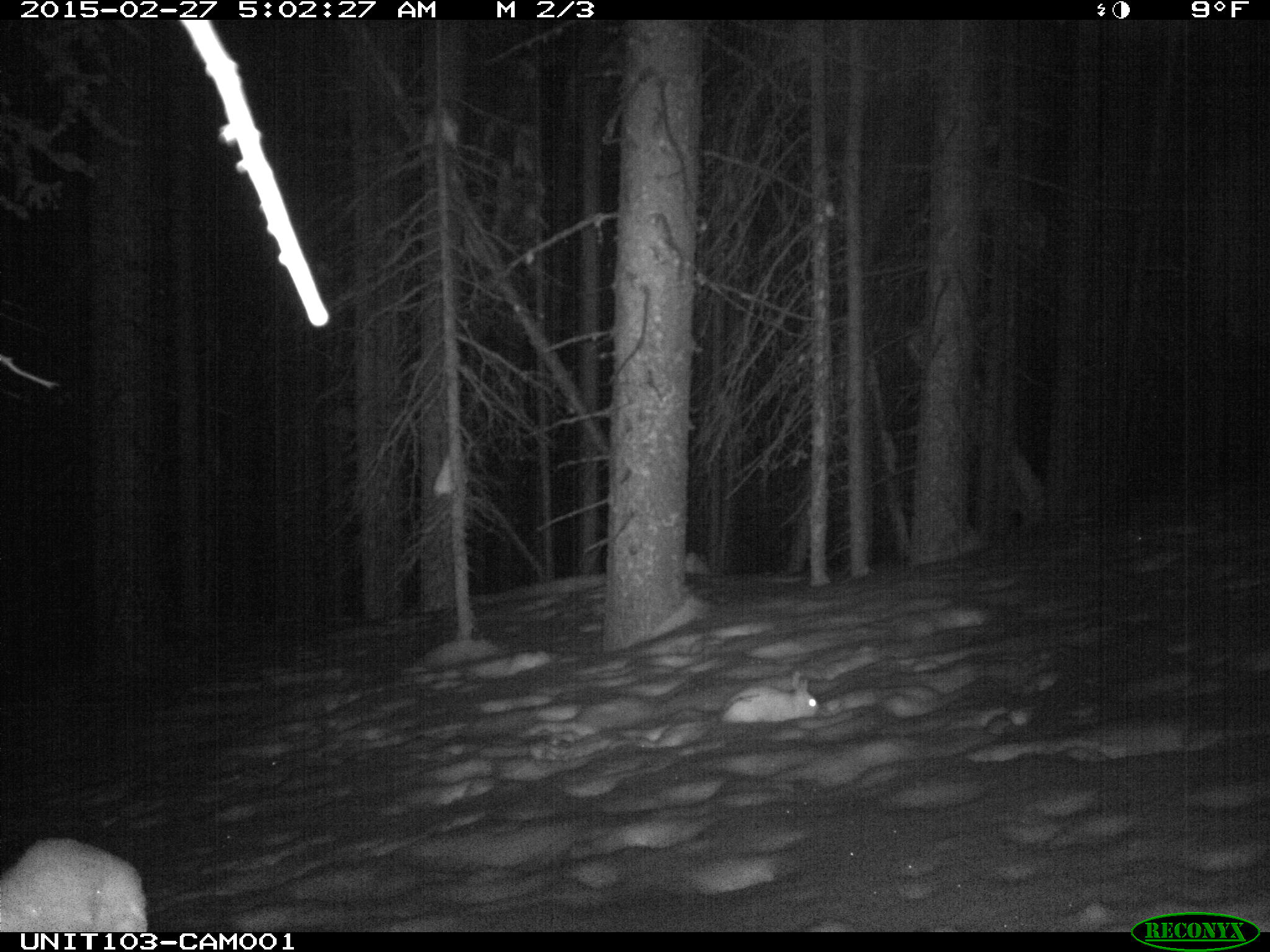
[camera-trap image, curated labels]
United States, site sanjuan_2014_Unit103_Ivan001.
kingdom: Animalia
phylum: Chordata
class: Mammalia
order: Lagomorpha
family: Leporidae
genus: Lepus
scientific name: Lepus americanus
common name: snowshoe hare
Lepus americanus (snowshoe hare).